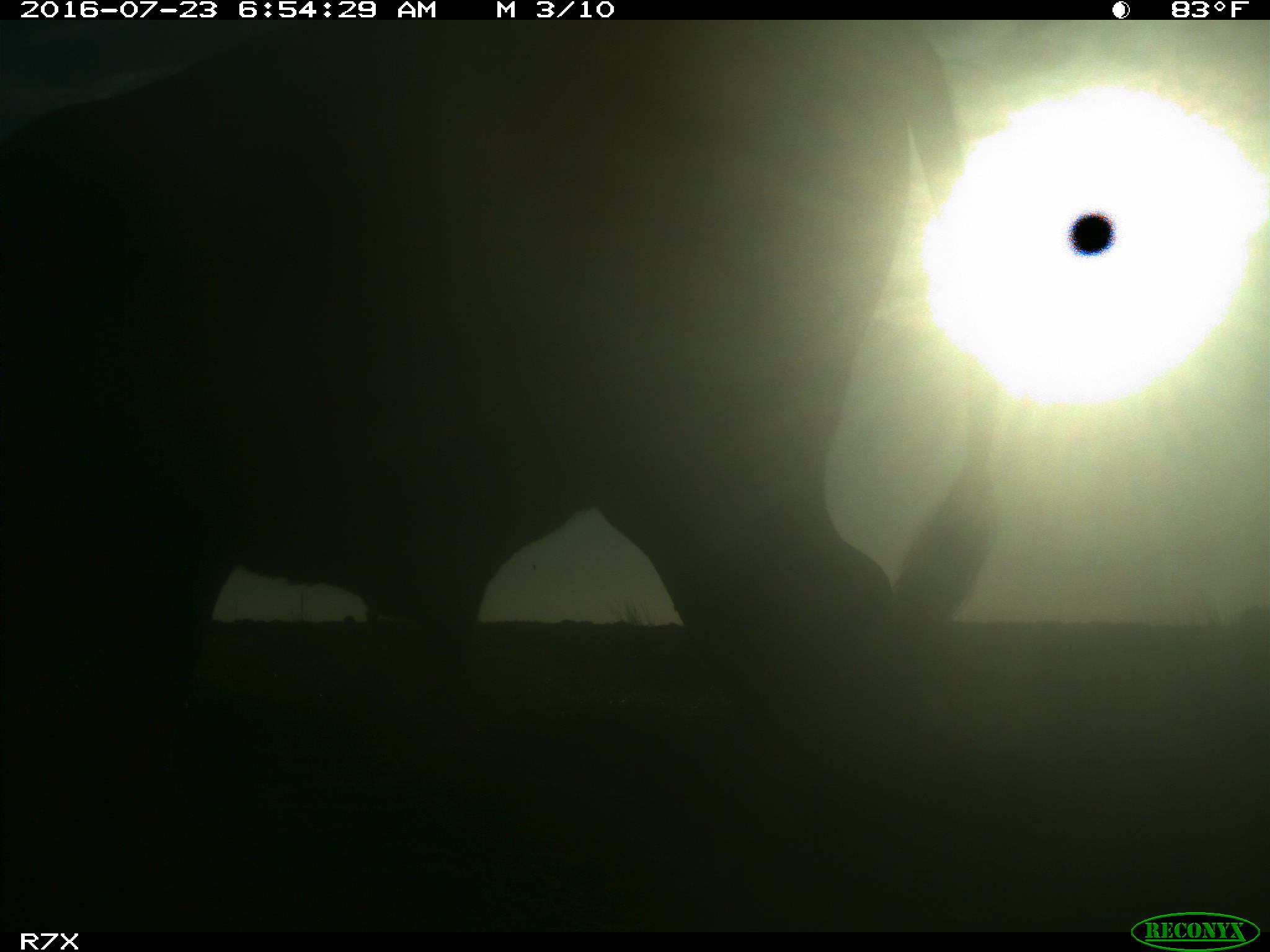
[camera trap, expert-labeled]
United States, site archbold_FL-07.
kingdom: Animalia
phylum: Chordata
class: Mammalia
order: Artiodactyla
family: Bovidae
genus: Bos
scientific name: Bos taurus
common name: domestic cow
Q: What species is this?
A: Bos taurus (domestic cow).